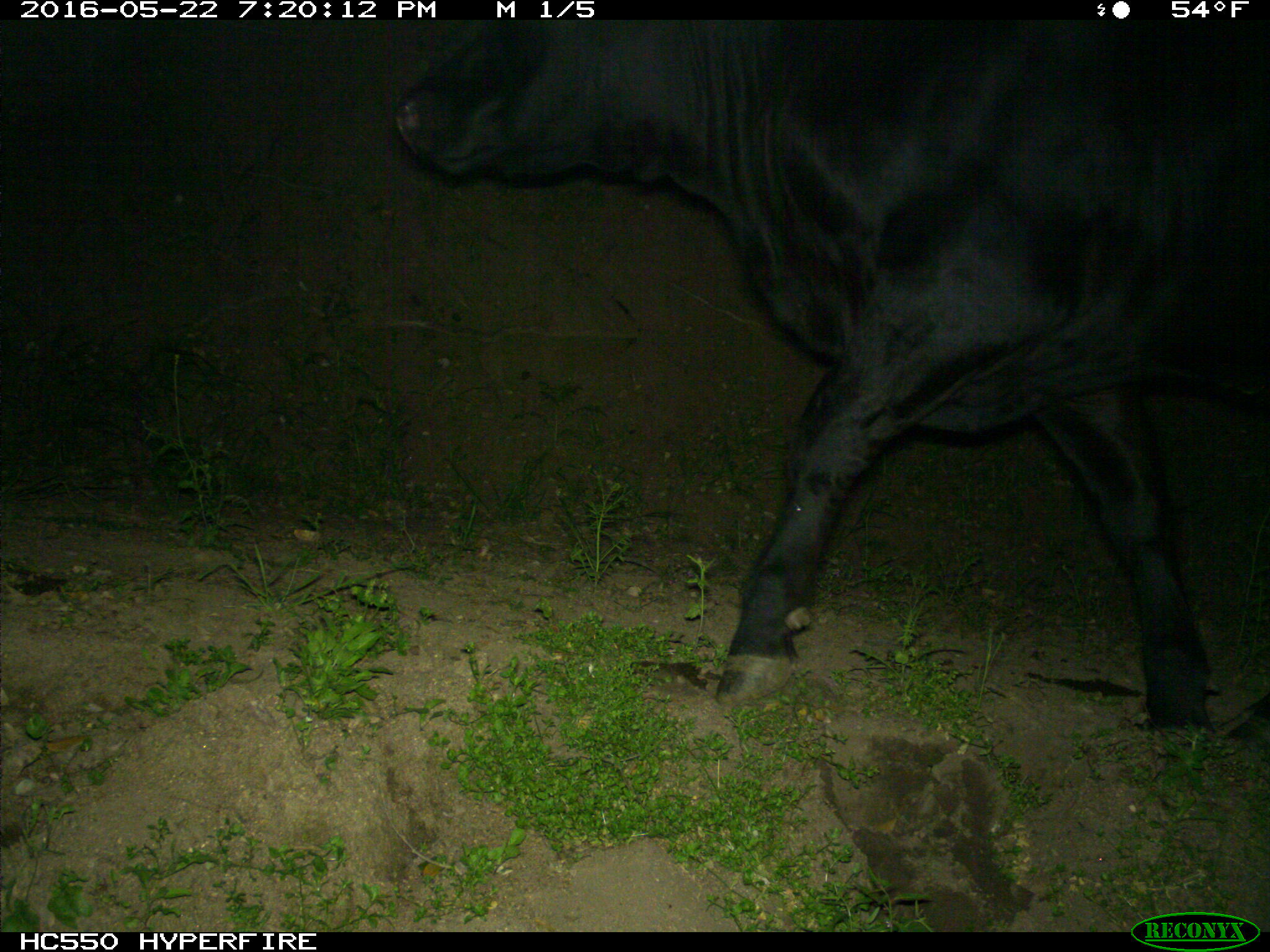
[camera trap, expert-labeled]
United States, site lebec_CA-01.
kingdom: Animalia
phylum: Chordata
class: Mammalia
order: Artiodactyla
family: Bovidae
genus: Bos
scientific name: Bos taurus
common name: domestic cow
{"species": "Bos taurus (domestic cow)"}